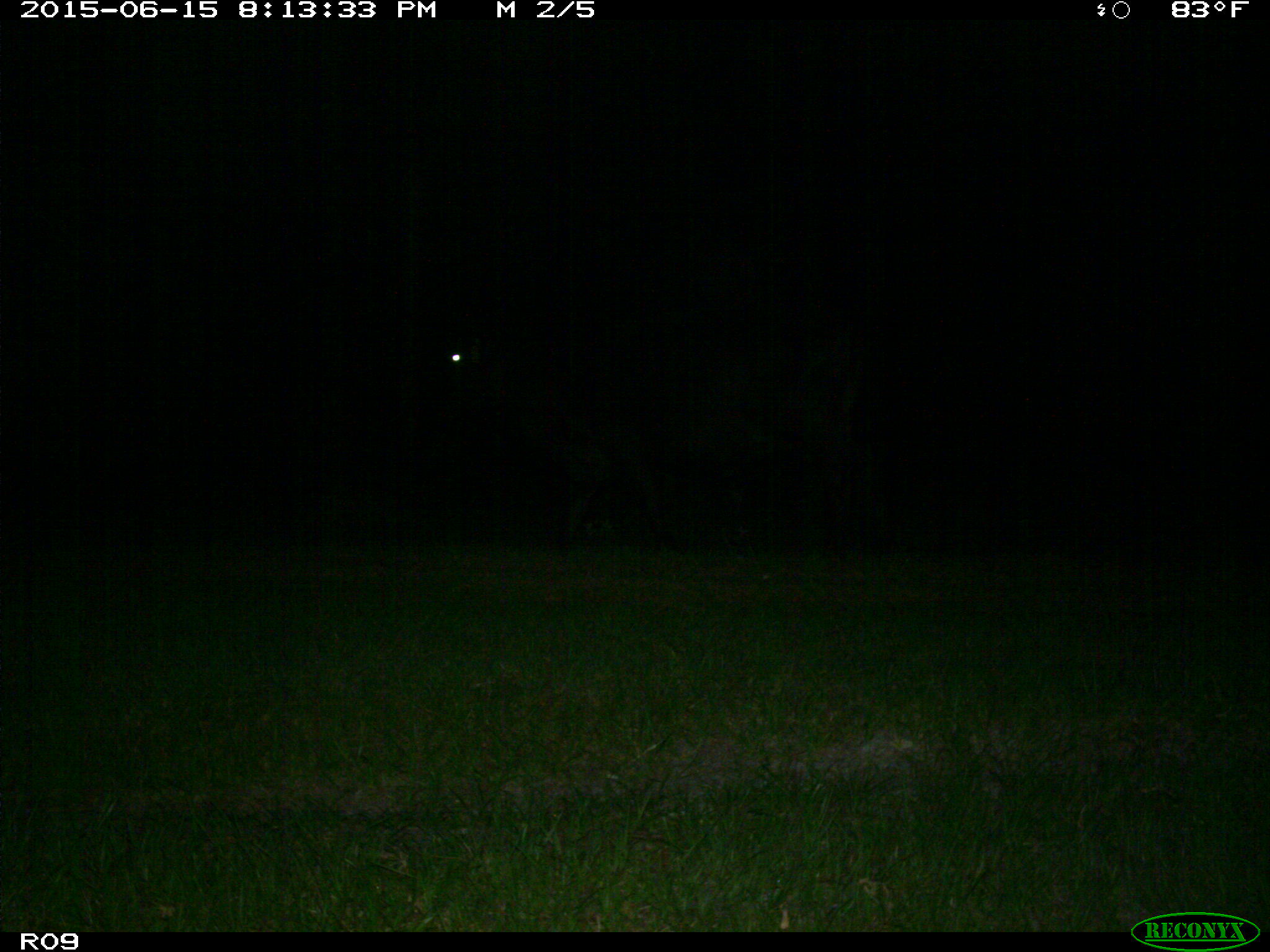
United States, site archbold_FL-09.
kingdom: Animalia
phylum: Chordata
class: Mammalia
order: Artiodactyla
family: Bovidae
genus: Bos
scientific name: Bos taurus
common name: domestic cow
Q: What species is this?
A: Bos taurus (domestic cow).